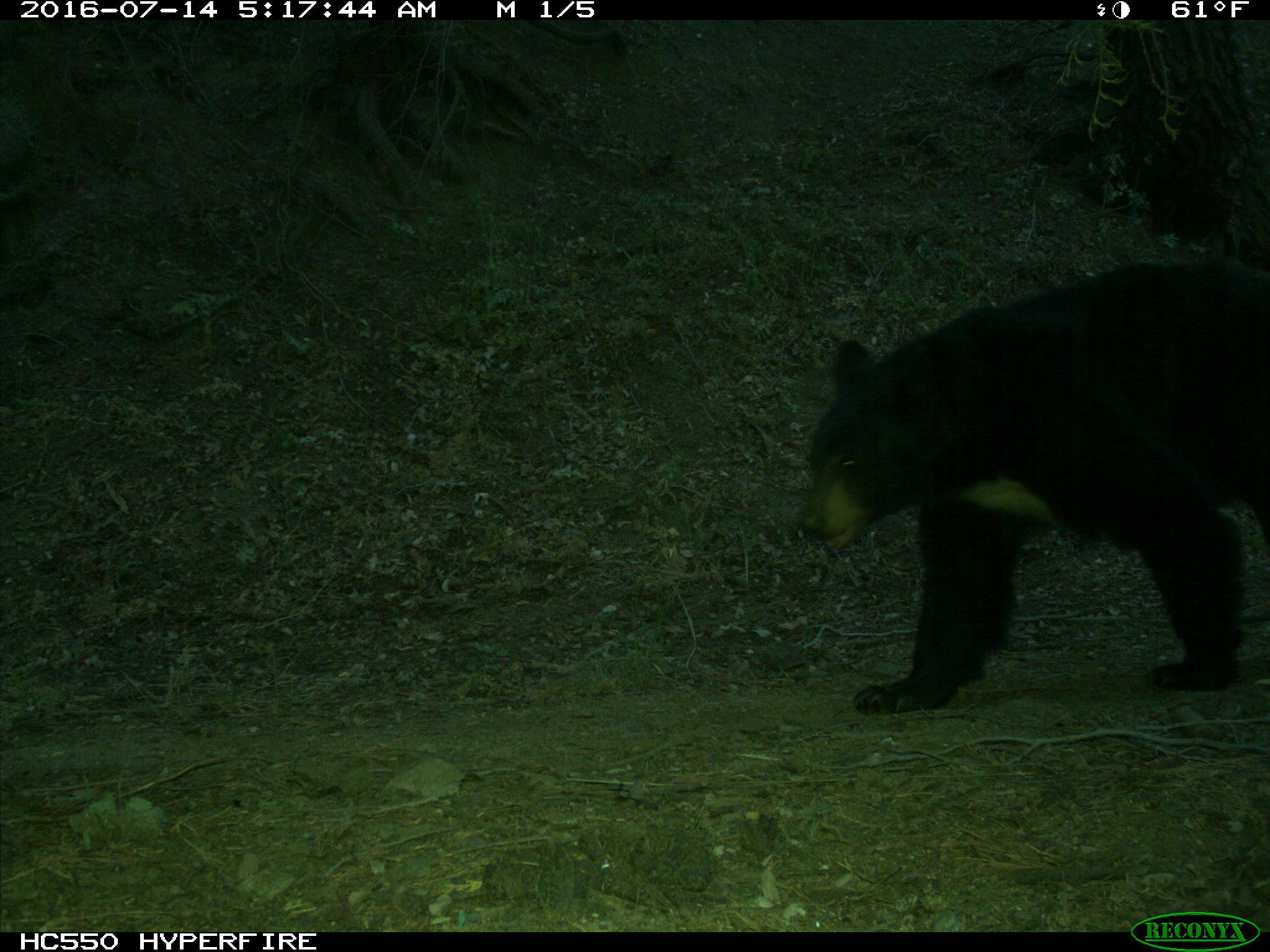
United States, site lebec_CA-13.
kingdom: Animalia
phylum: Chordata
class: Mammalia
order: Carnivora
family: Ursidae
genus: Ursus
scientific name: Ursus americanus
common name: american black bear